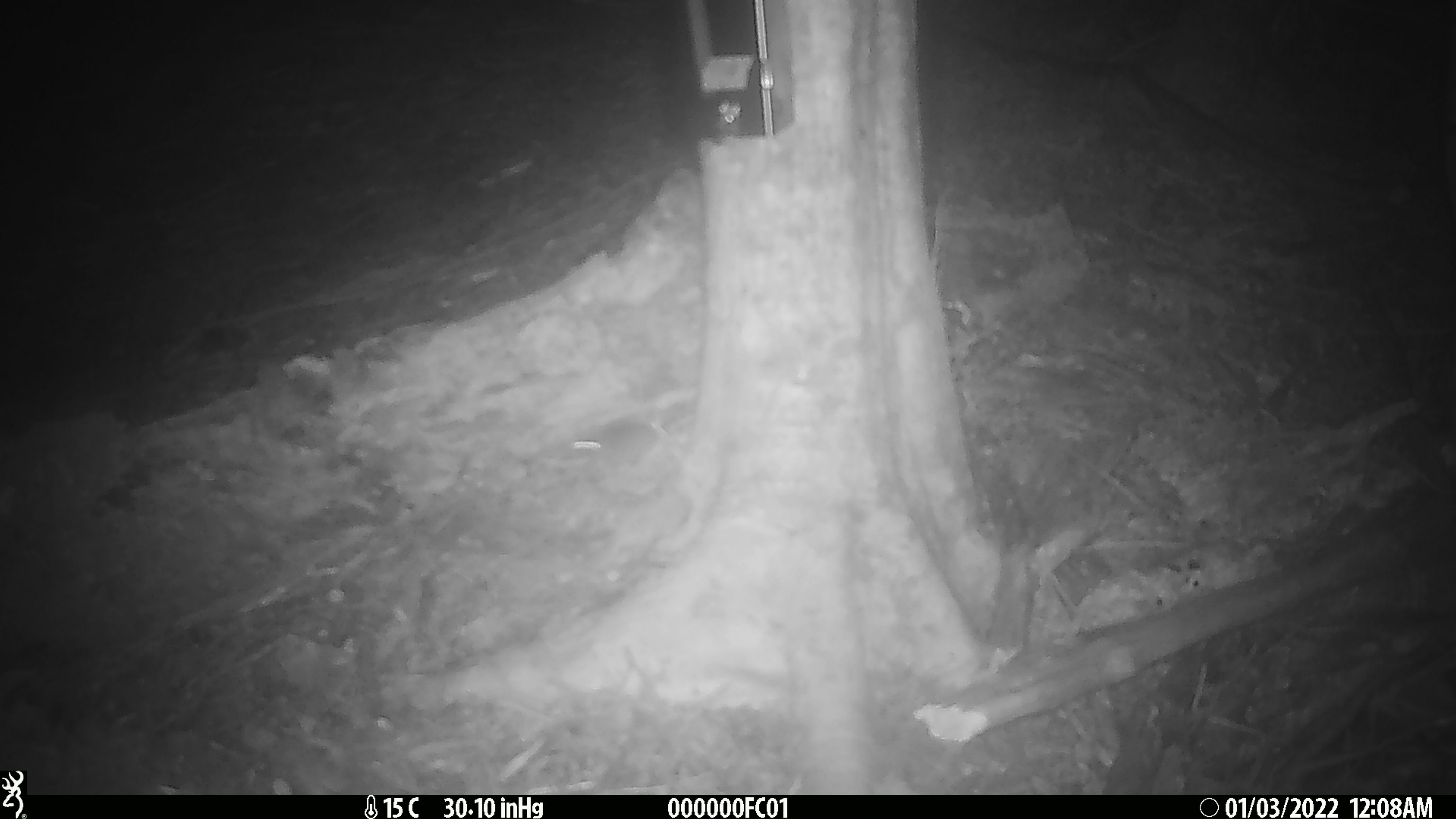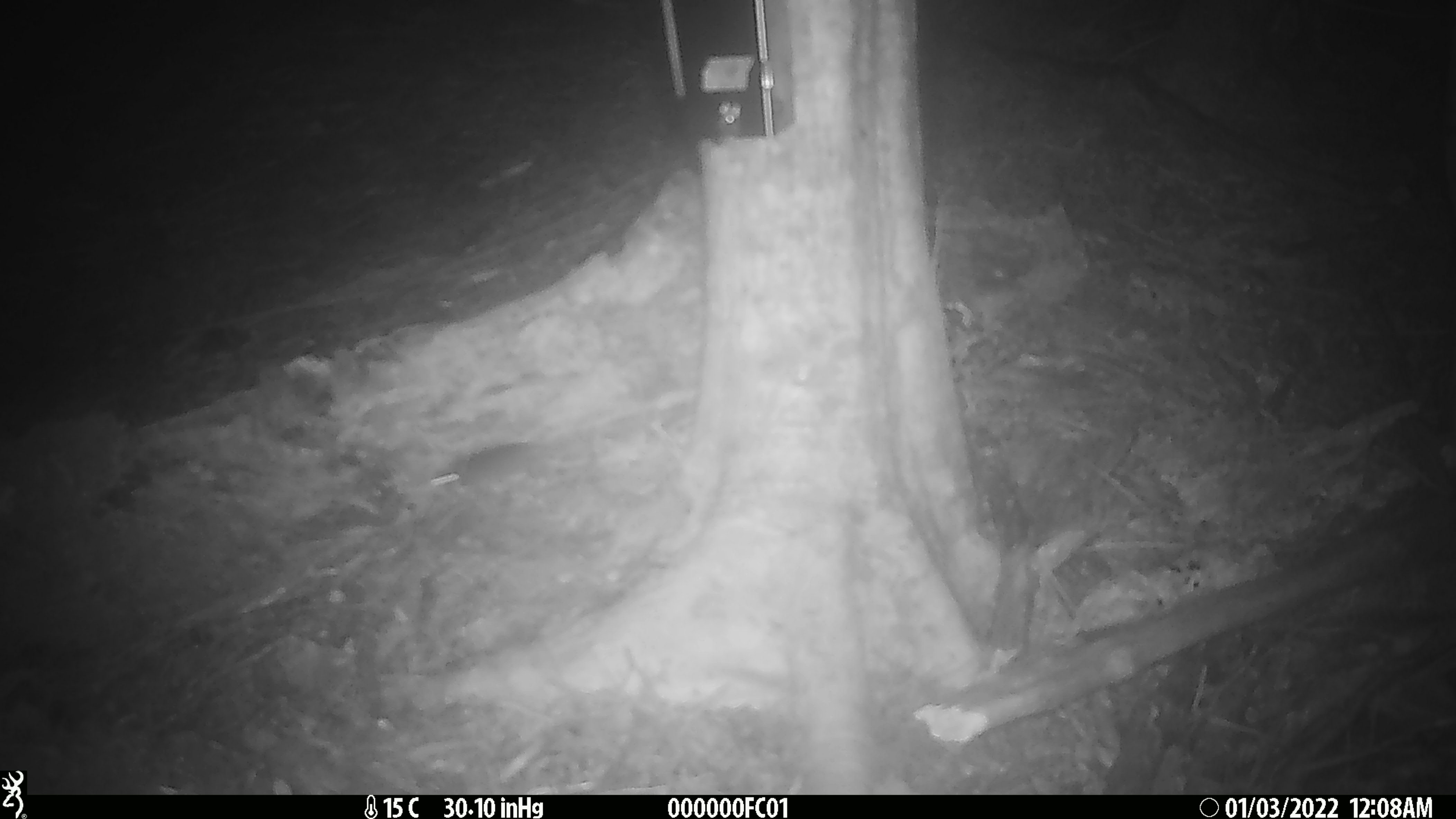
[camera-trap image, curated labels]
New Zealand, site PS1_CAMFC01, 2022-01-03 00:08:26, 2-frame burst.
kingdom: Animalia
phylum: Chordata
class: Mammalia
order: Rodentia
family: Muridae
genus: Mus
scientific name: Mus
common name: mouse